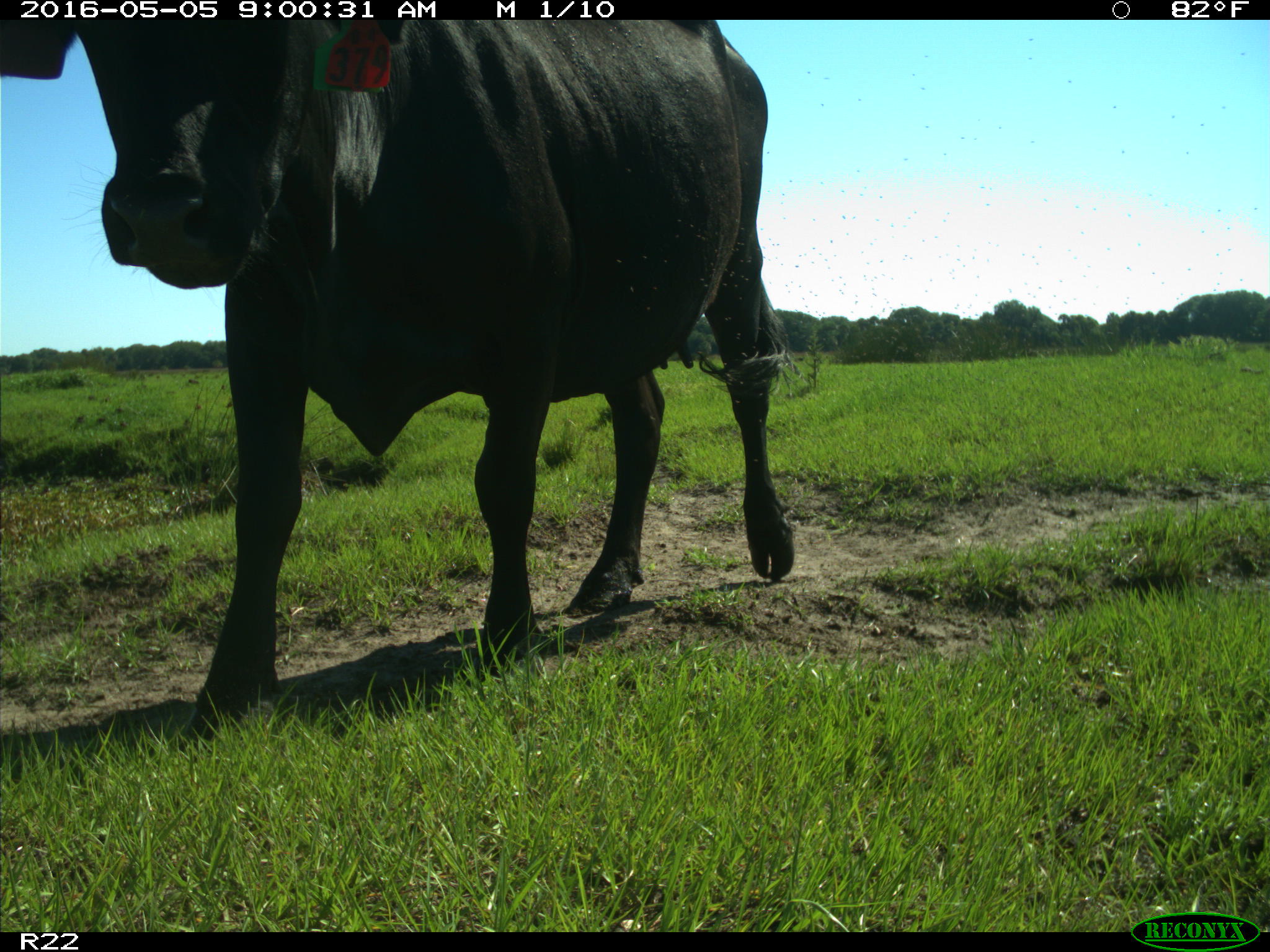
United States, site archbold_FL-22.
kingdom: Animalia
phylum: Chordata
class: Mammalia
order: Artiodactyla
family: Bovidae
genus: Bos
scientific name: Bos taurus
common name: domestic cow